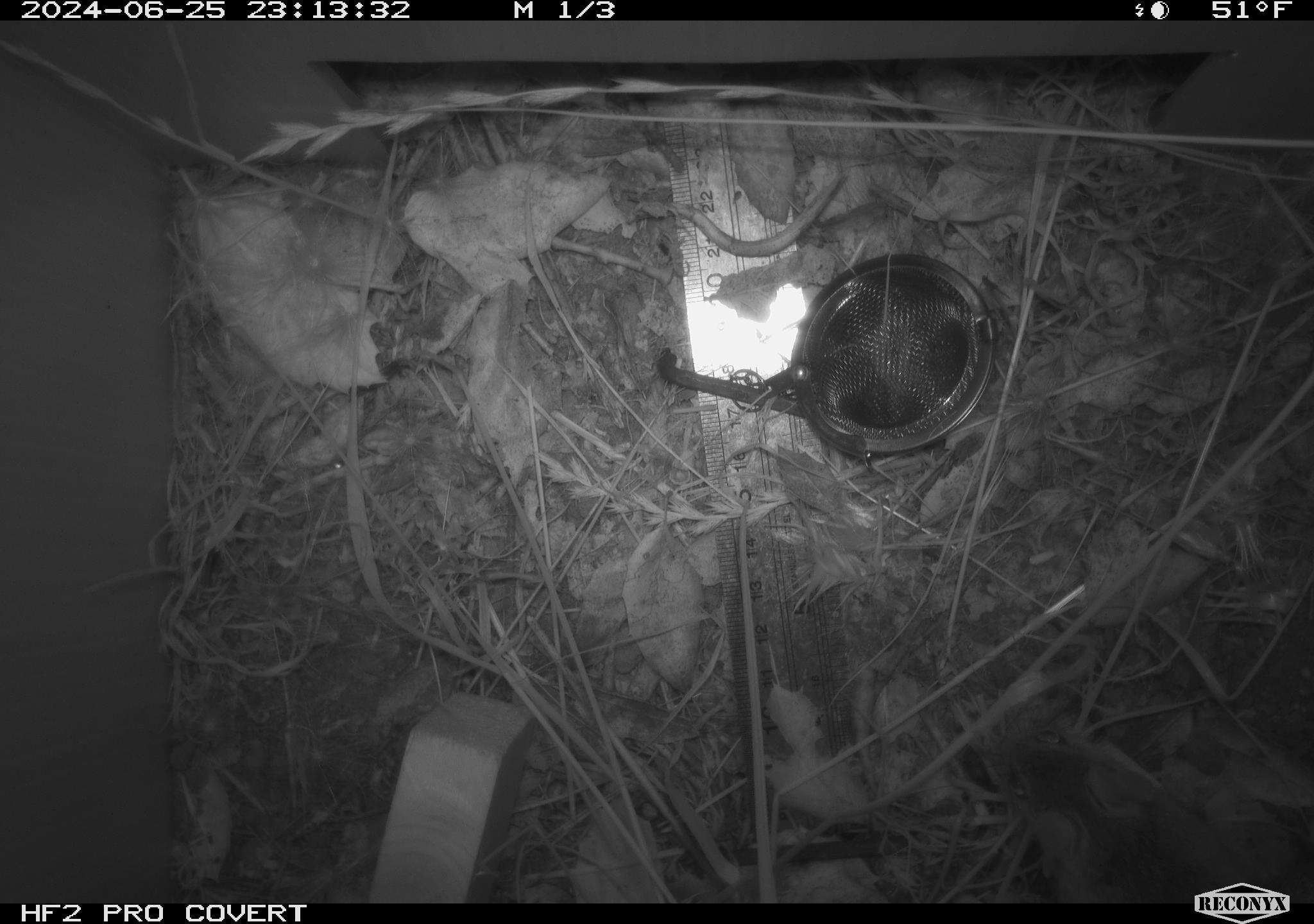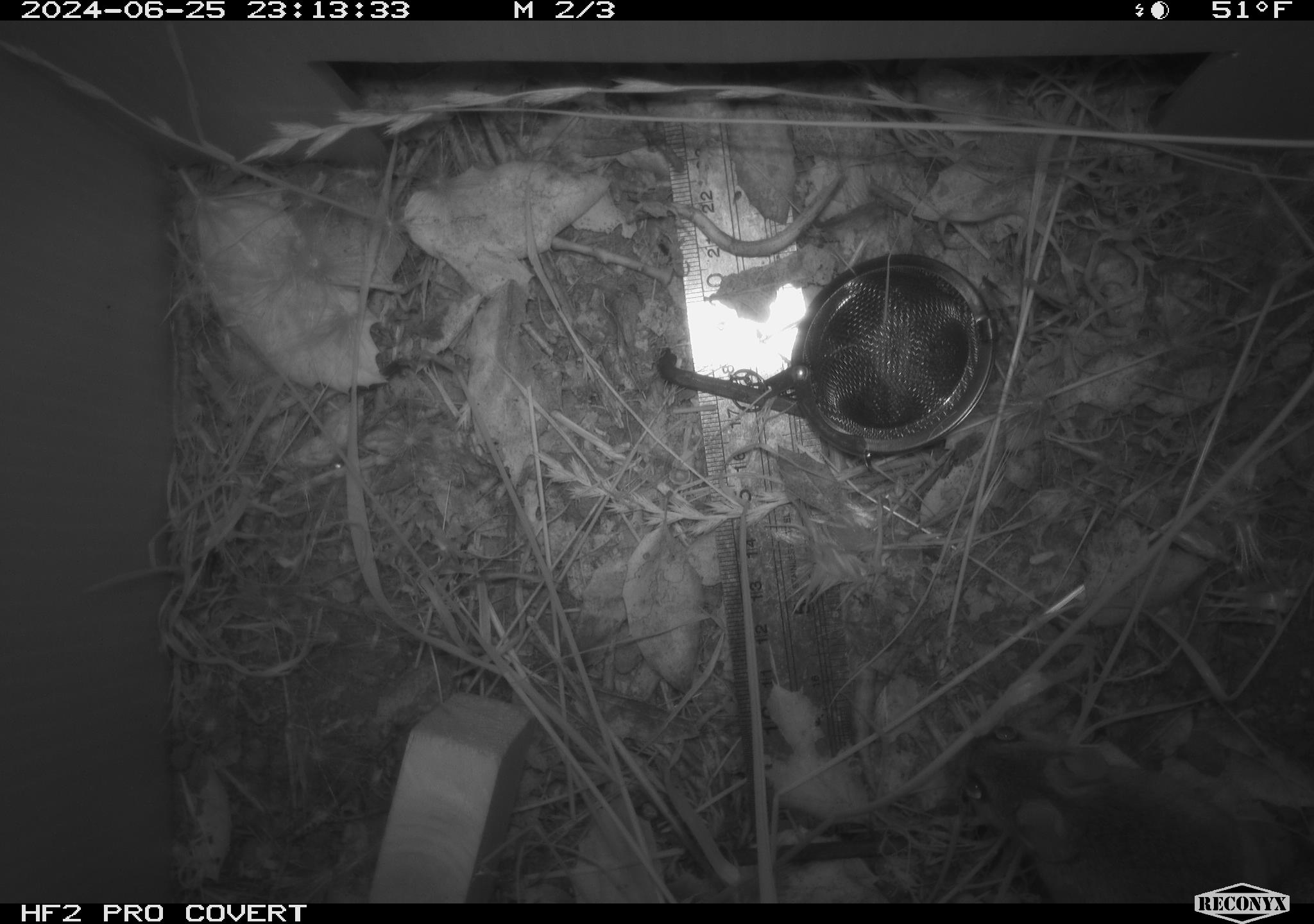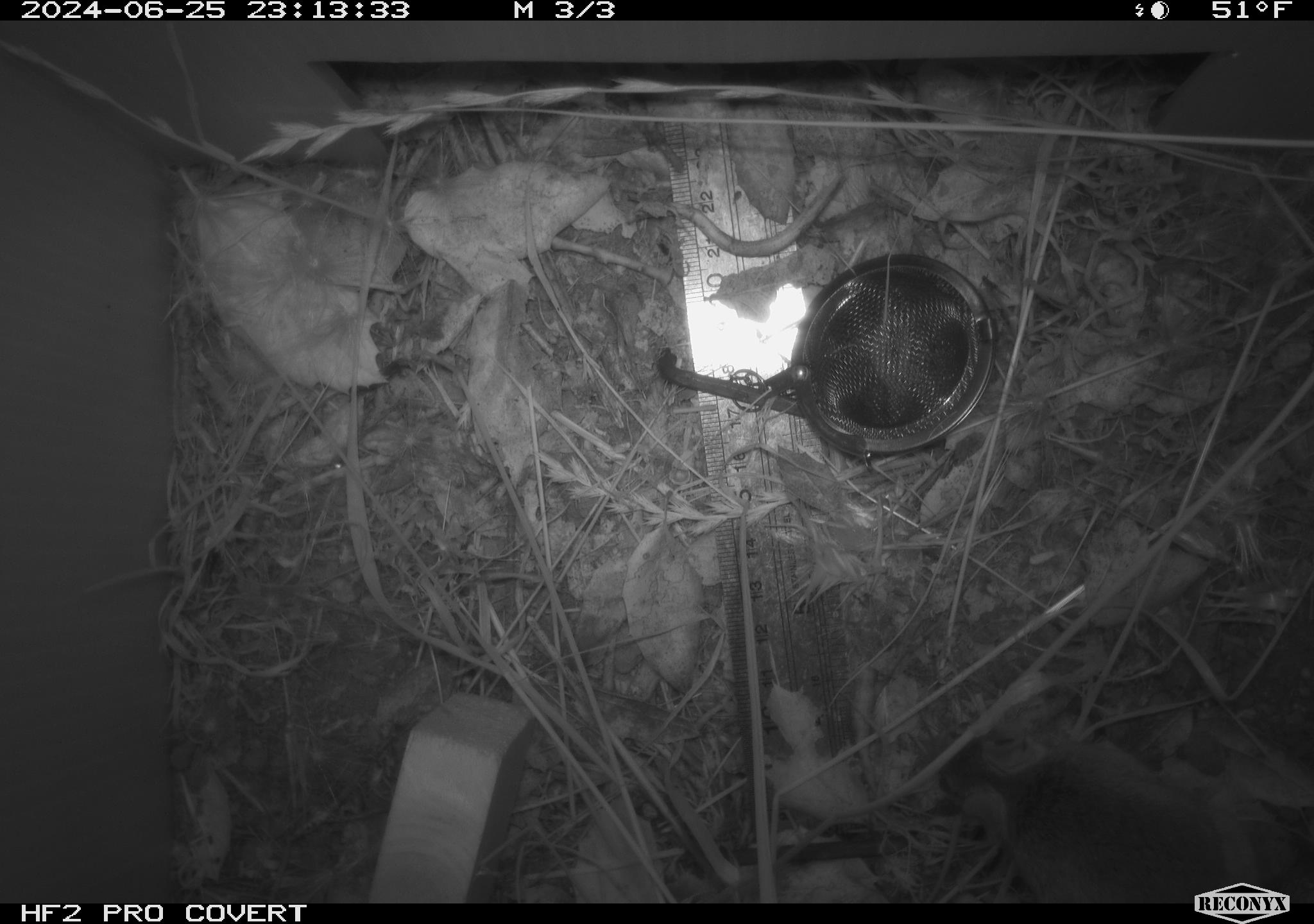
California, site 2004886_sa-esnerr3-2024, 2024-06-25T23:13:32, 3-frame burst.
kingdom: Animalia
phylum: Chordata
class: Mammalia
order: Rodentia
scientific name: Rodentia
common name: rodent